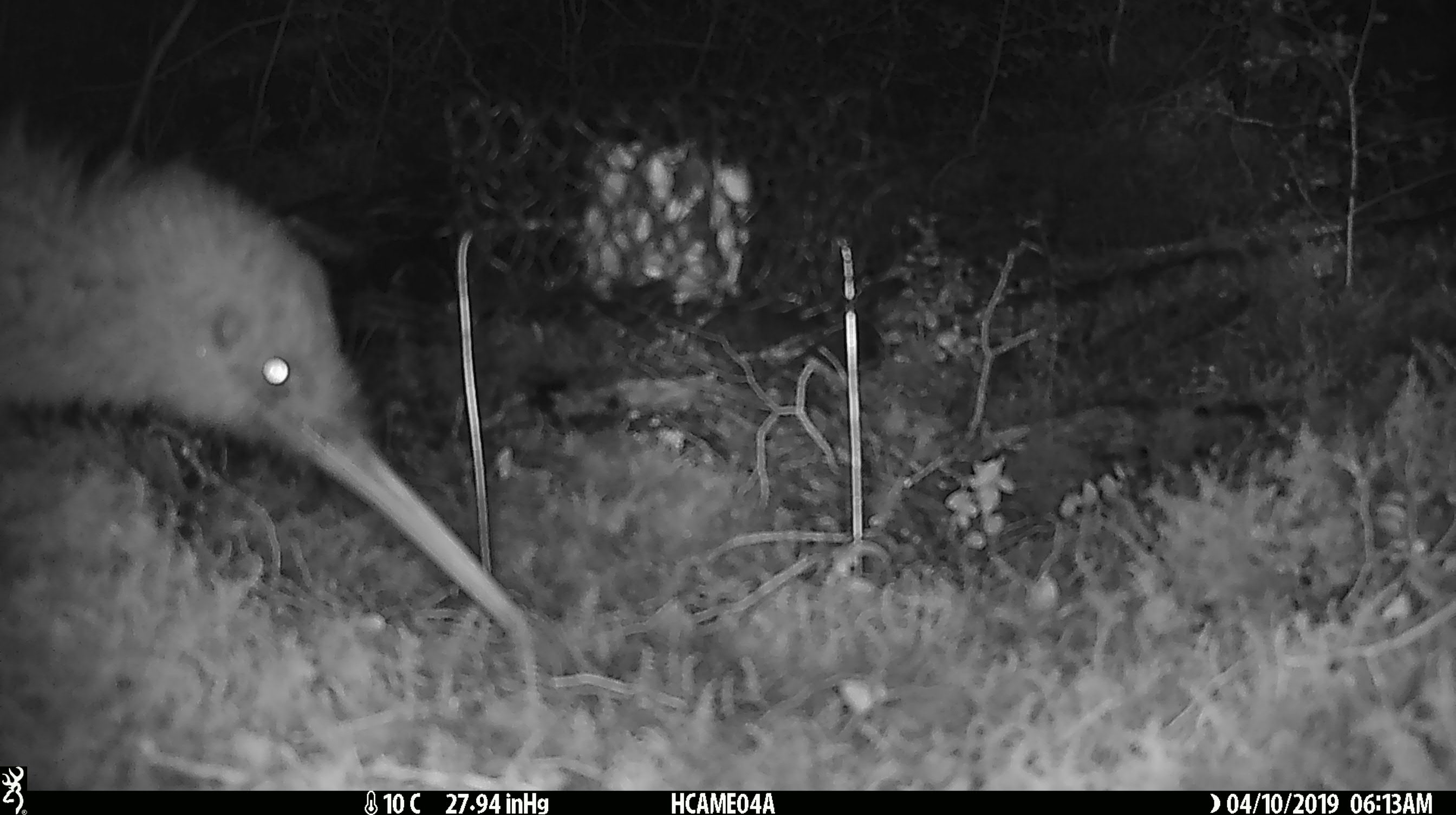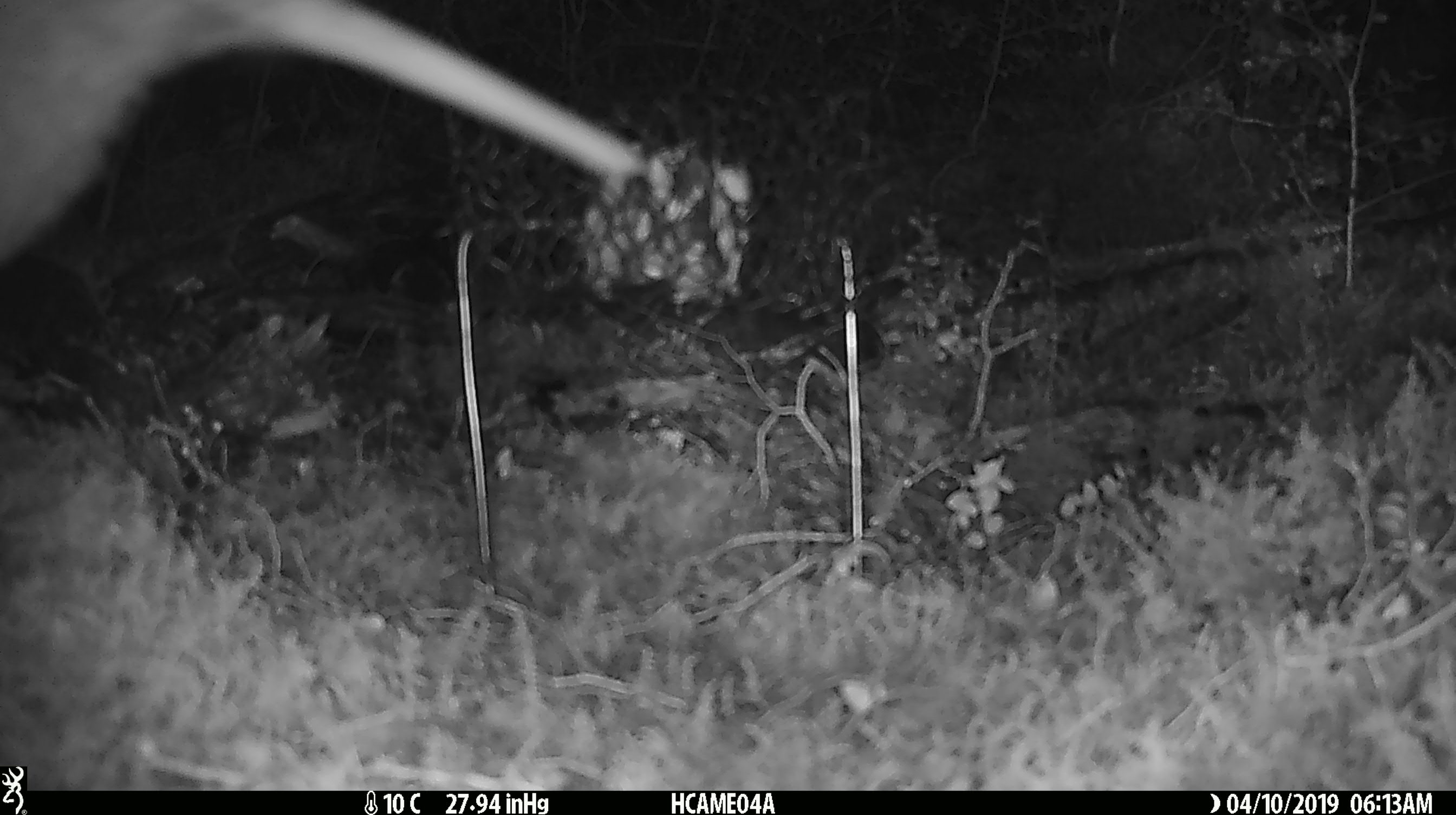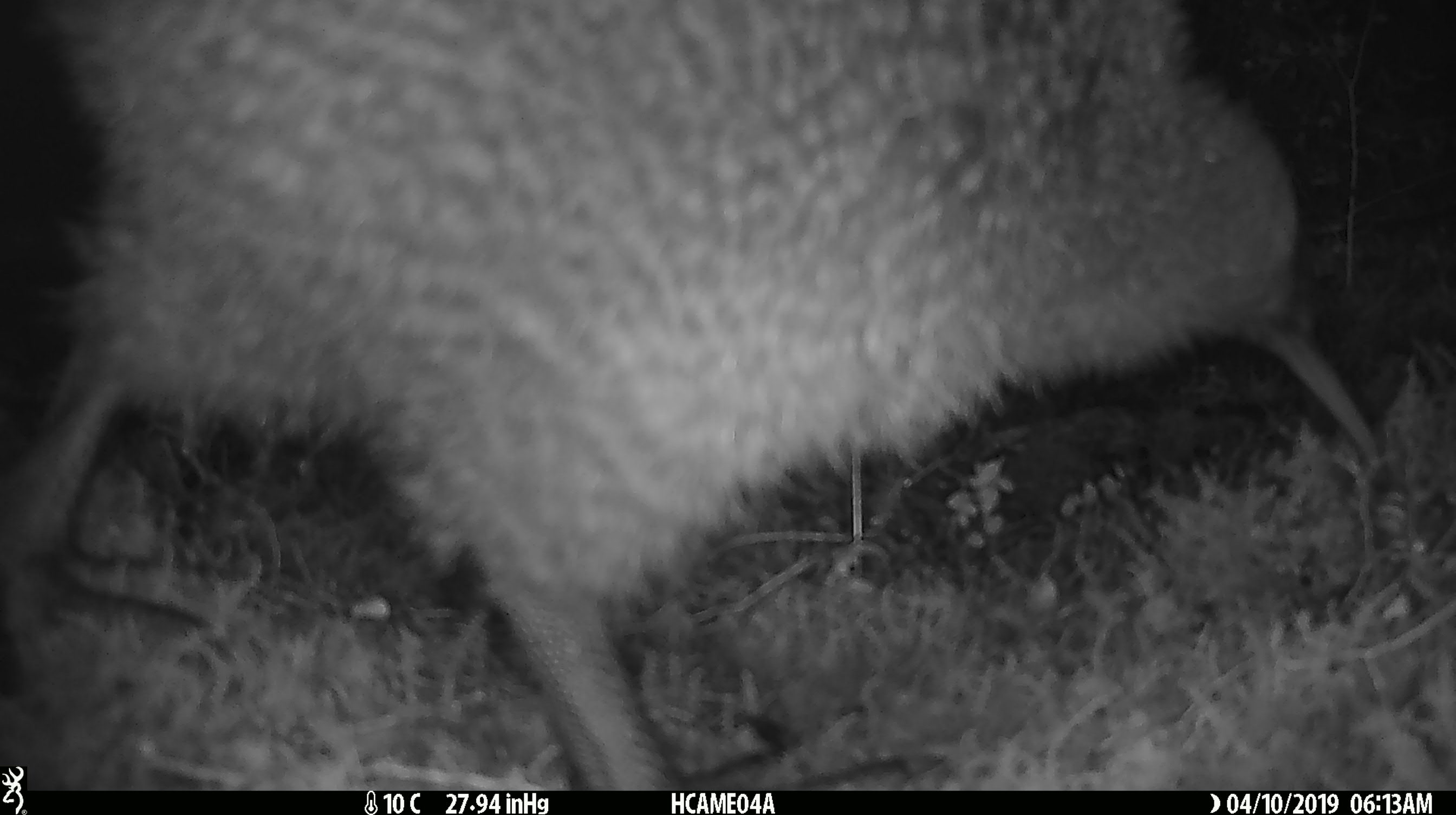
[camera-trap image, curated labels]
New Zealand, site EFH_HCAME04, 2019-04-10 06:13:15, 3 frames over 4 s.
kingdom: Animalia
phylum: Chordata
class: Aves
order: Apterygiformes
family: Apterygidae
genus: Apteryx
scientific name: Apteryx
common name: kiwi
Kiwi (Apteryx).